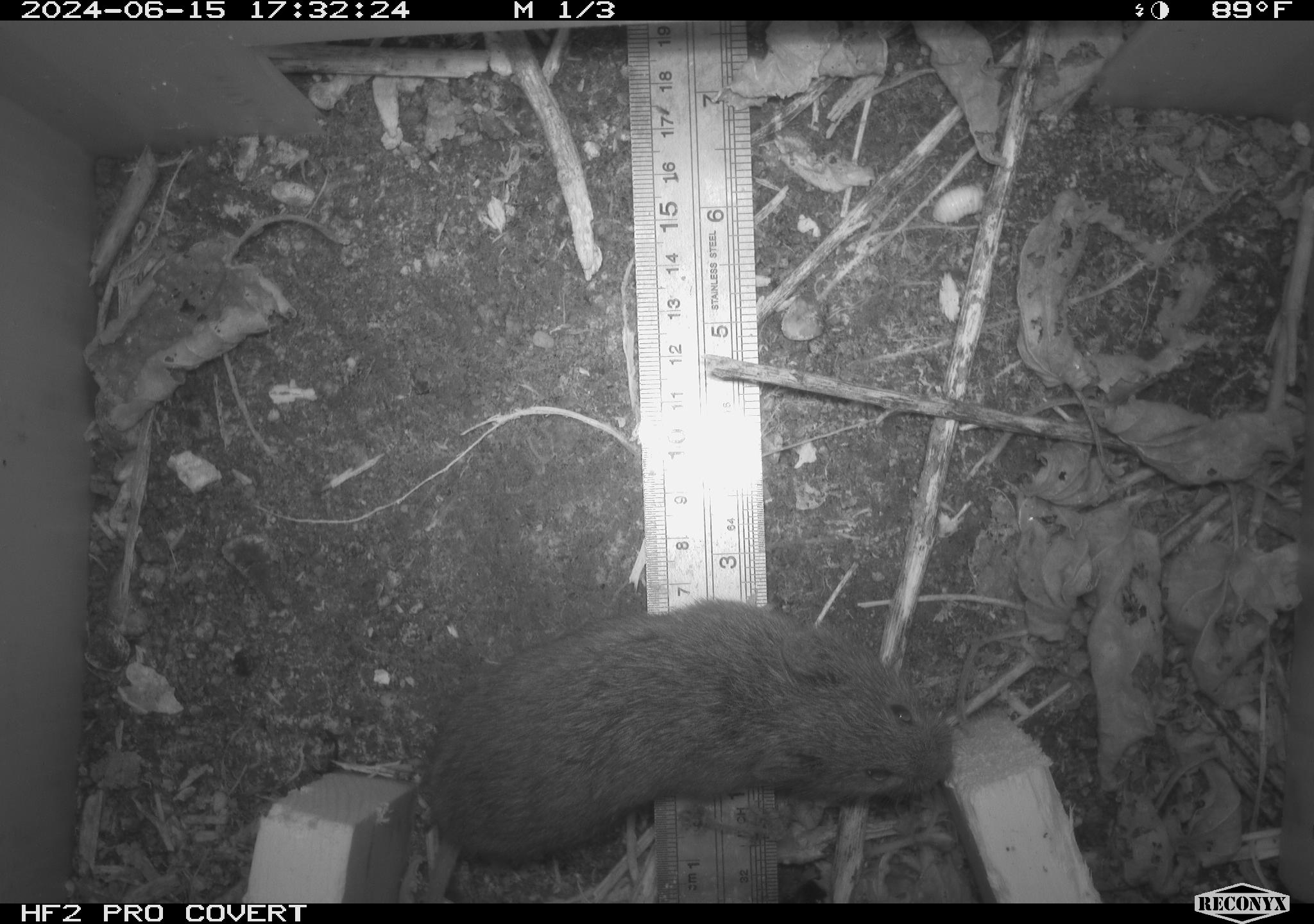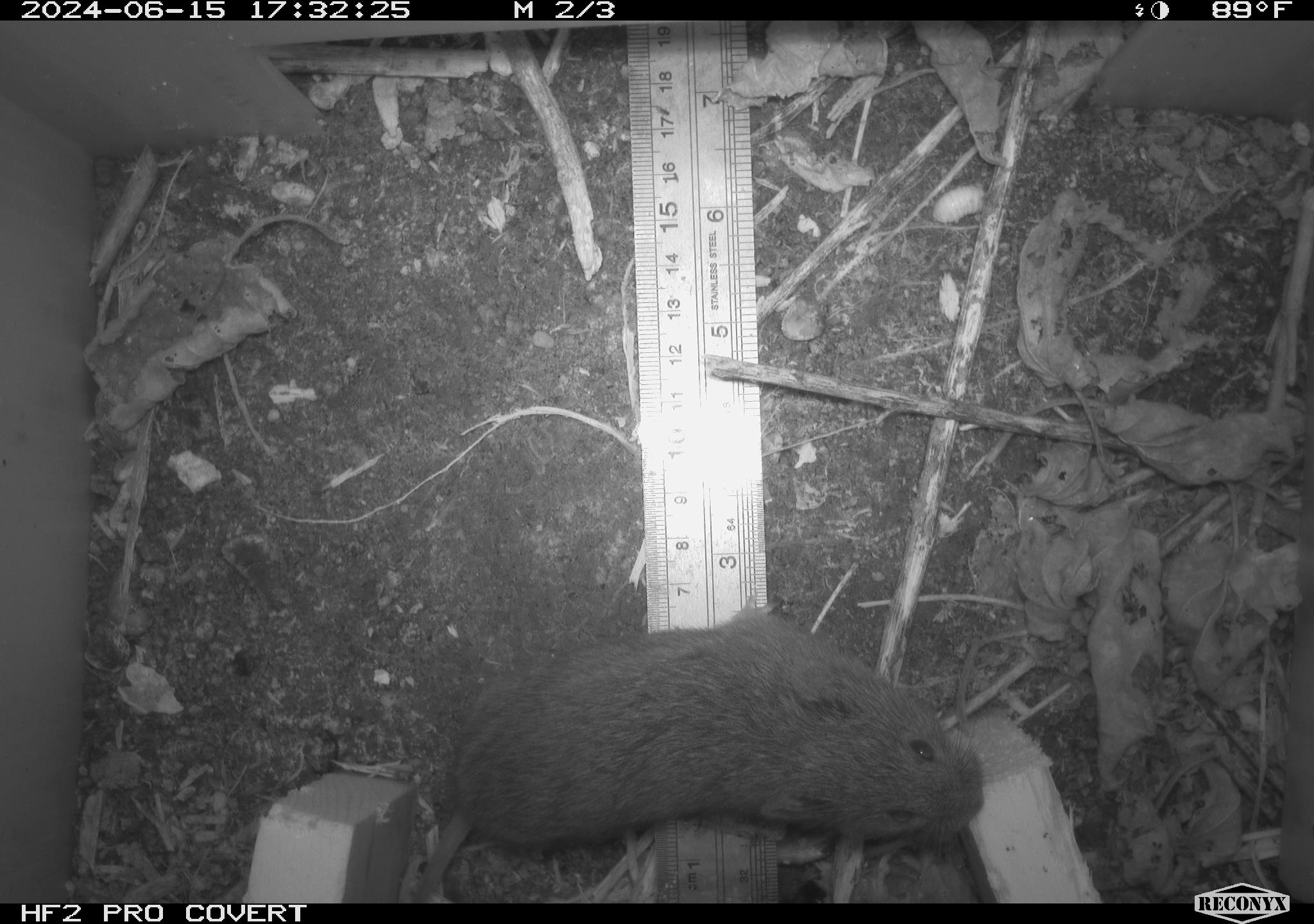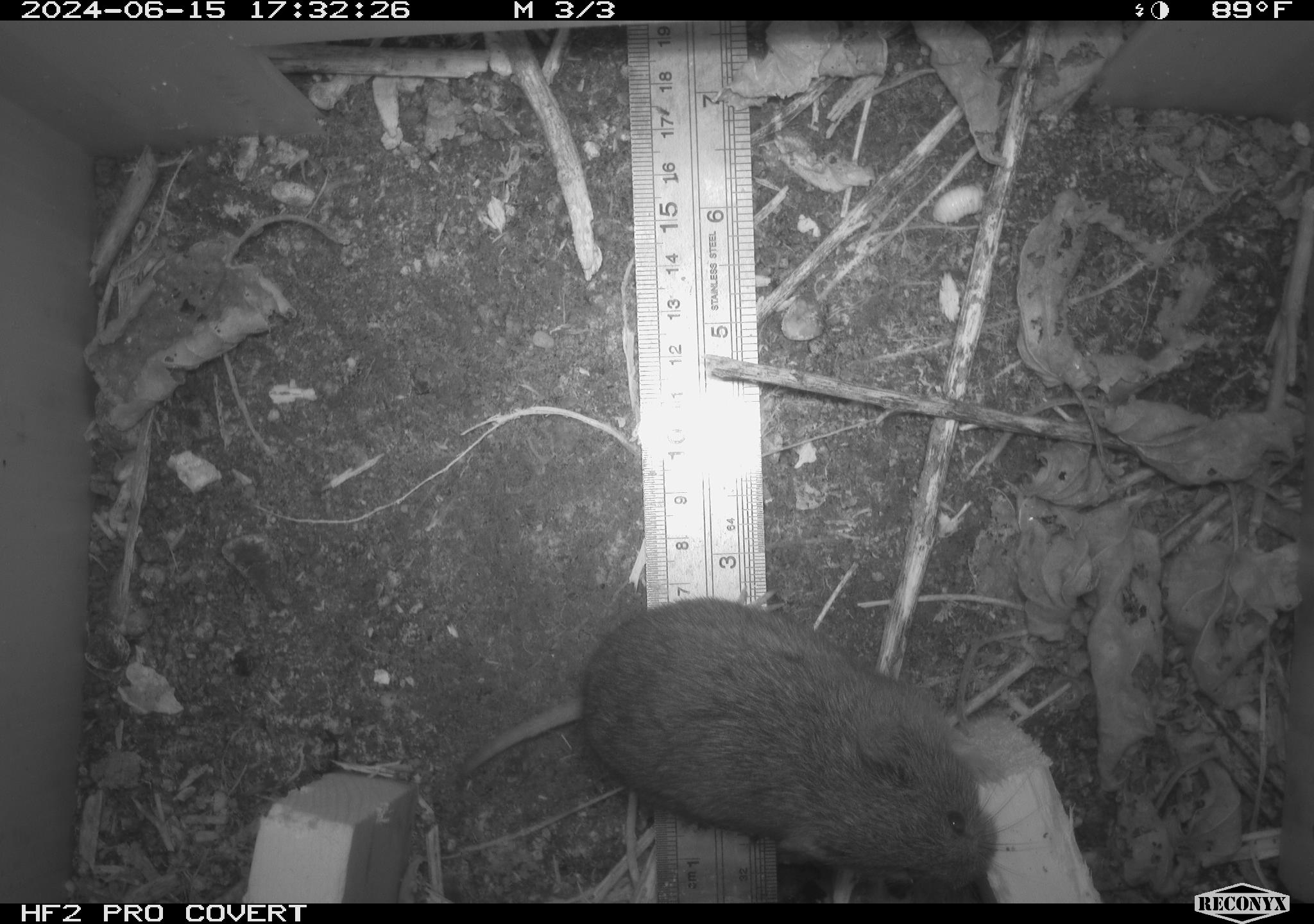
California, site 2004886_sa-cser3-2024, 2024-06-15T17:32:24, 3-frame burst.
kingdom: Animalia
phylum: Chordata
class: Mammalia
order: Rodentia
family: Cricetidae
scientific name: Cricetidae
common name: hamsters, voles, lemmings, and allies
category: cricetidae family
Cricetidae family (hamsters, voles, lemmings, and allies) (Cricetidae).